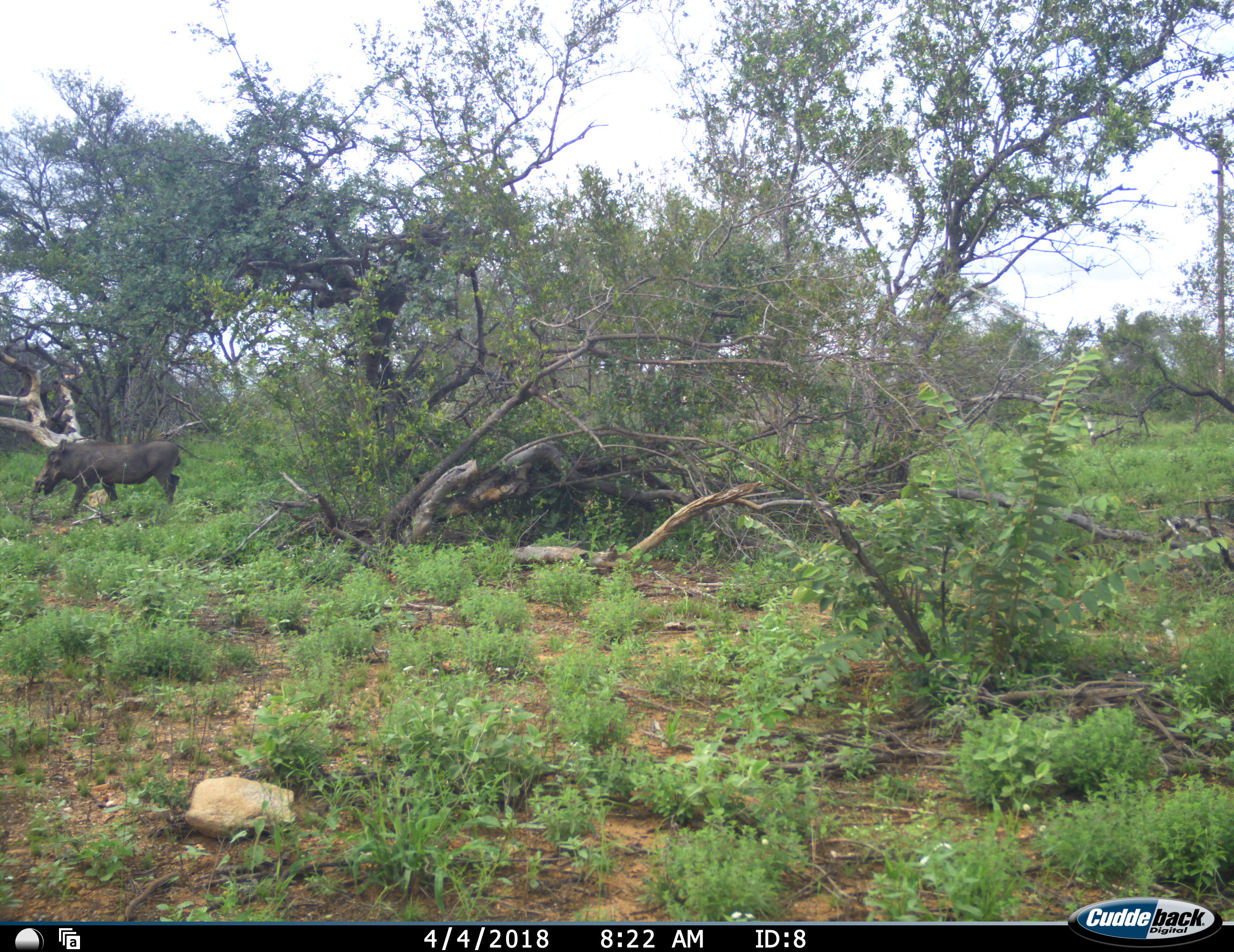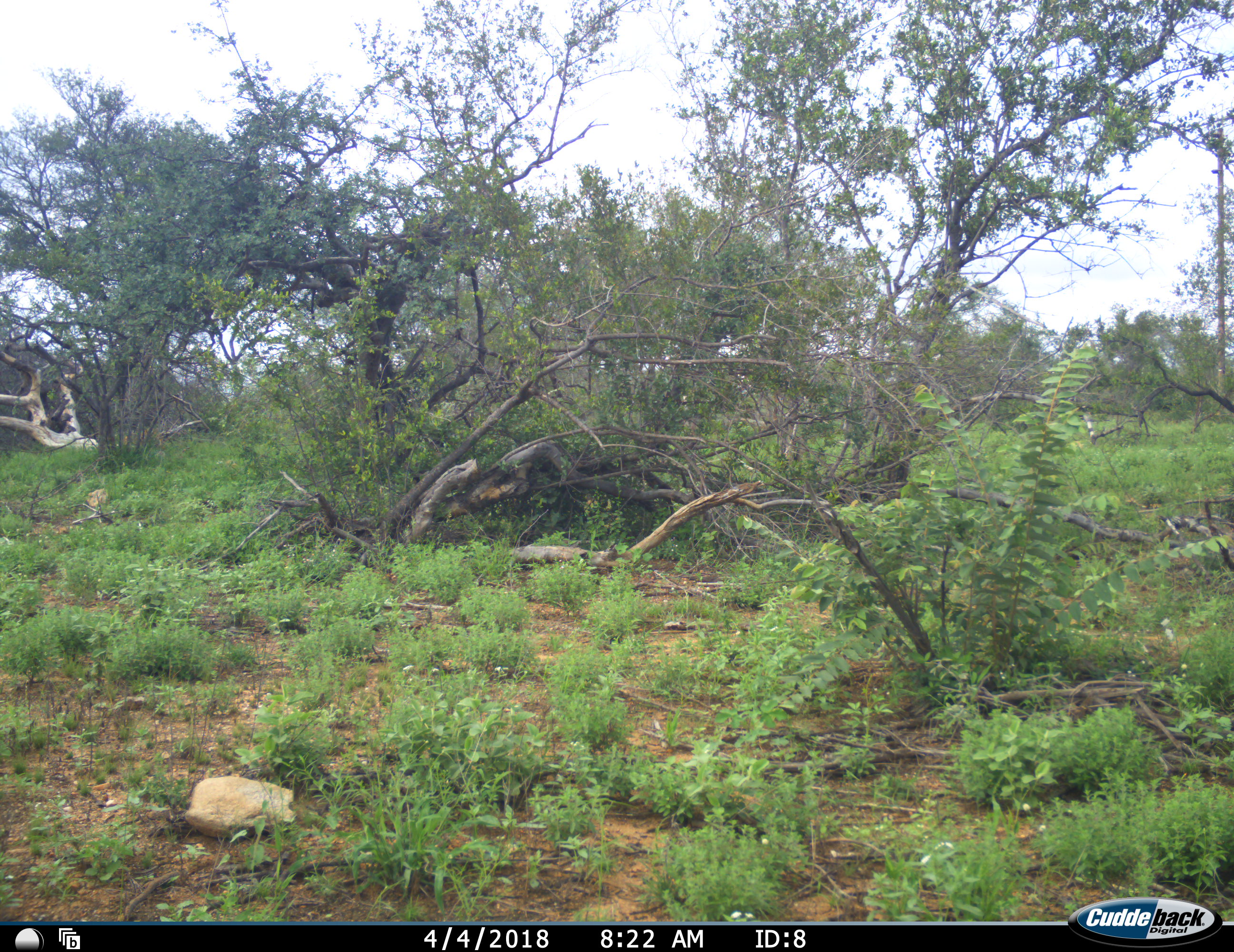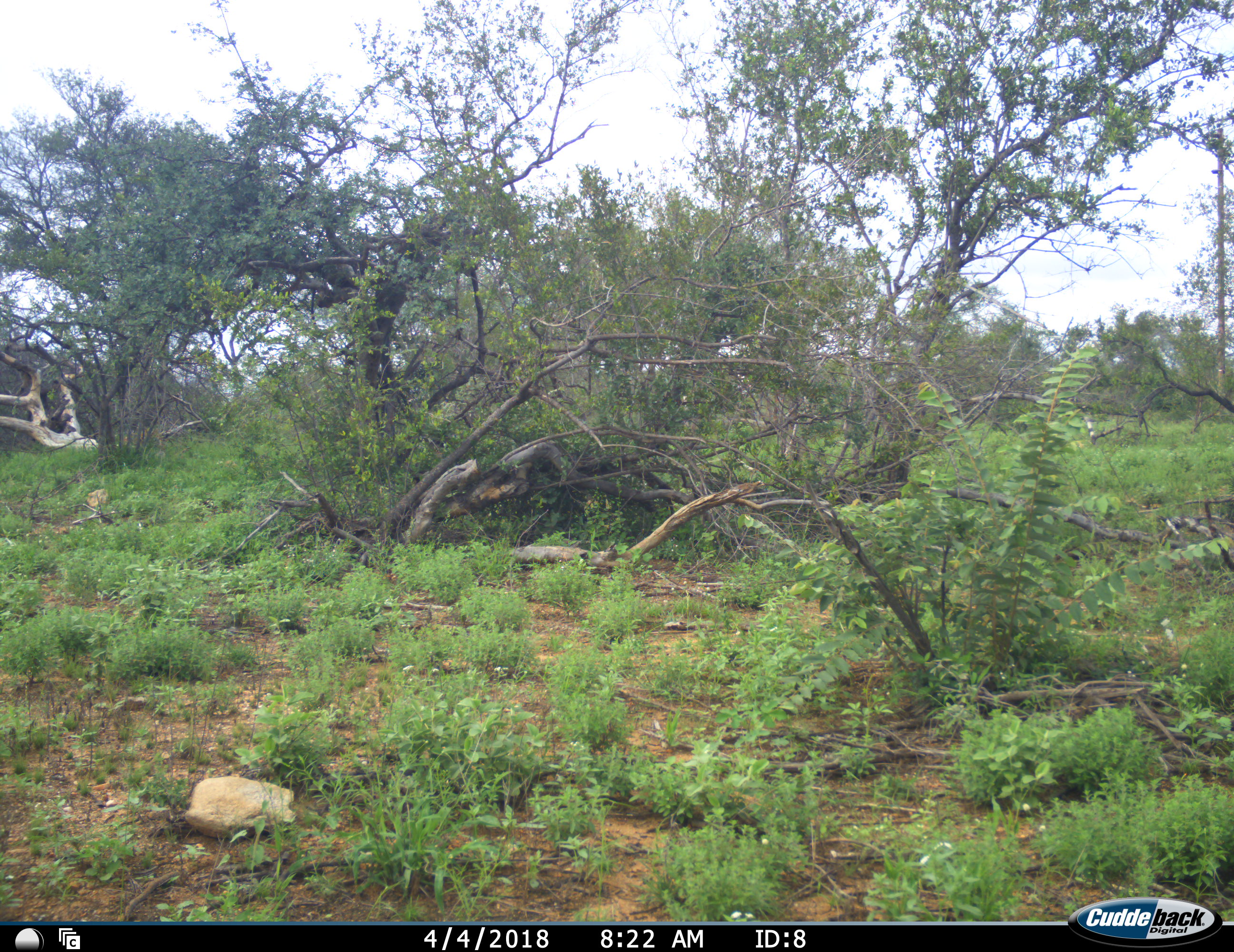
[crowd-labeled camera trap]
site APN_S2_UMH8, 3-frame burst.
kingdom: Animalia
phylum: Chordata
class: Mammalia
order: Artiodactyla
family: Suidae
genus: Phacochoerus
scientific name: Phacochoerus africanus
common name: warthog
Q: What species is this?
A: Warthog (Phacochoerus africanus).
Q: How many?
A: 1.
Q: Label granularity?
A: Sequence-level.